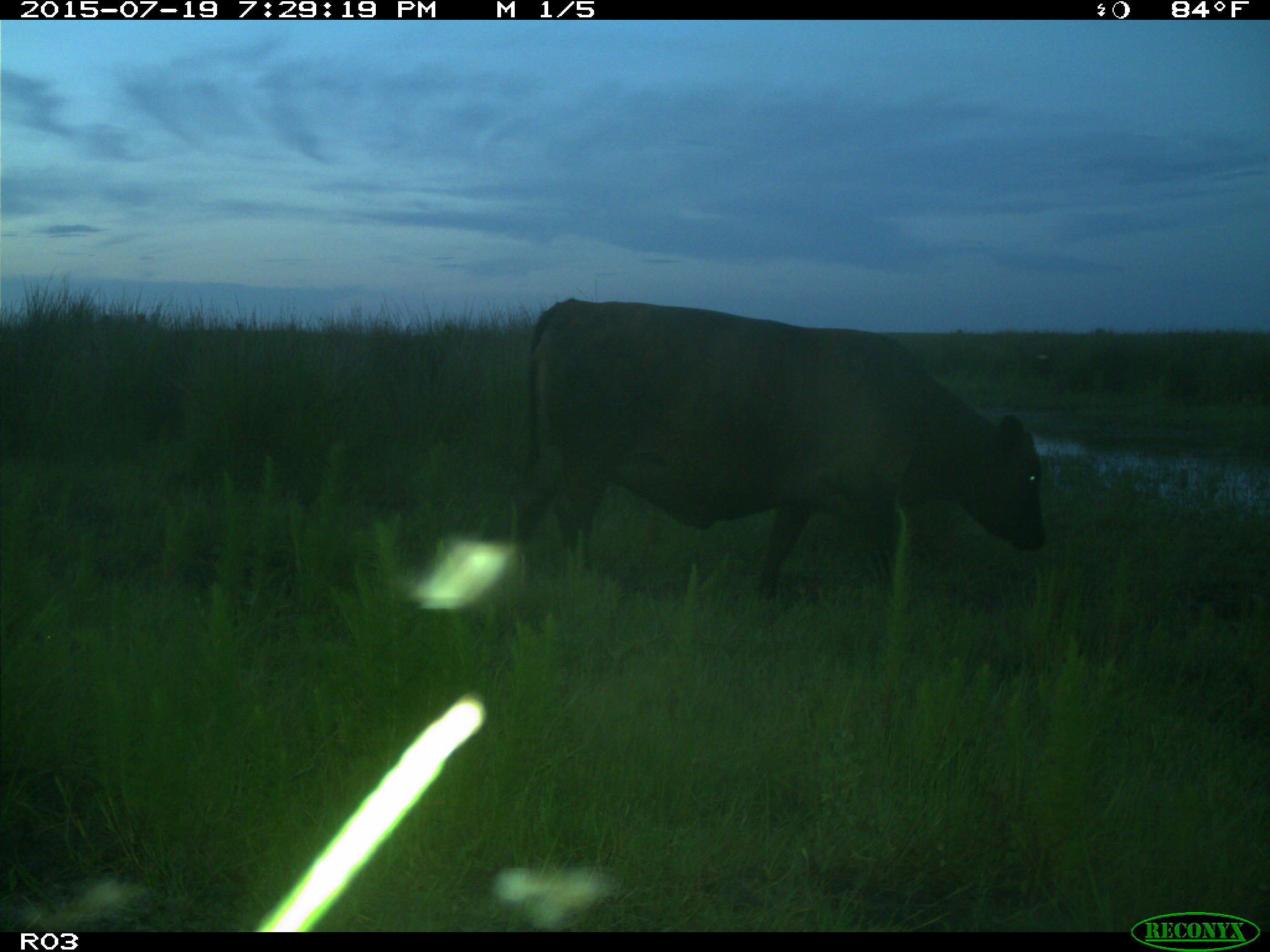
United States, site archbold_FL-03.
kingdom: Animalia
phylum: Chordata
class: Mammalia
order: Artiodactyla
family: Bovidae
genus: Bos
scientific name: Bos taurus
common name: domestic cow